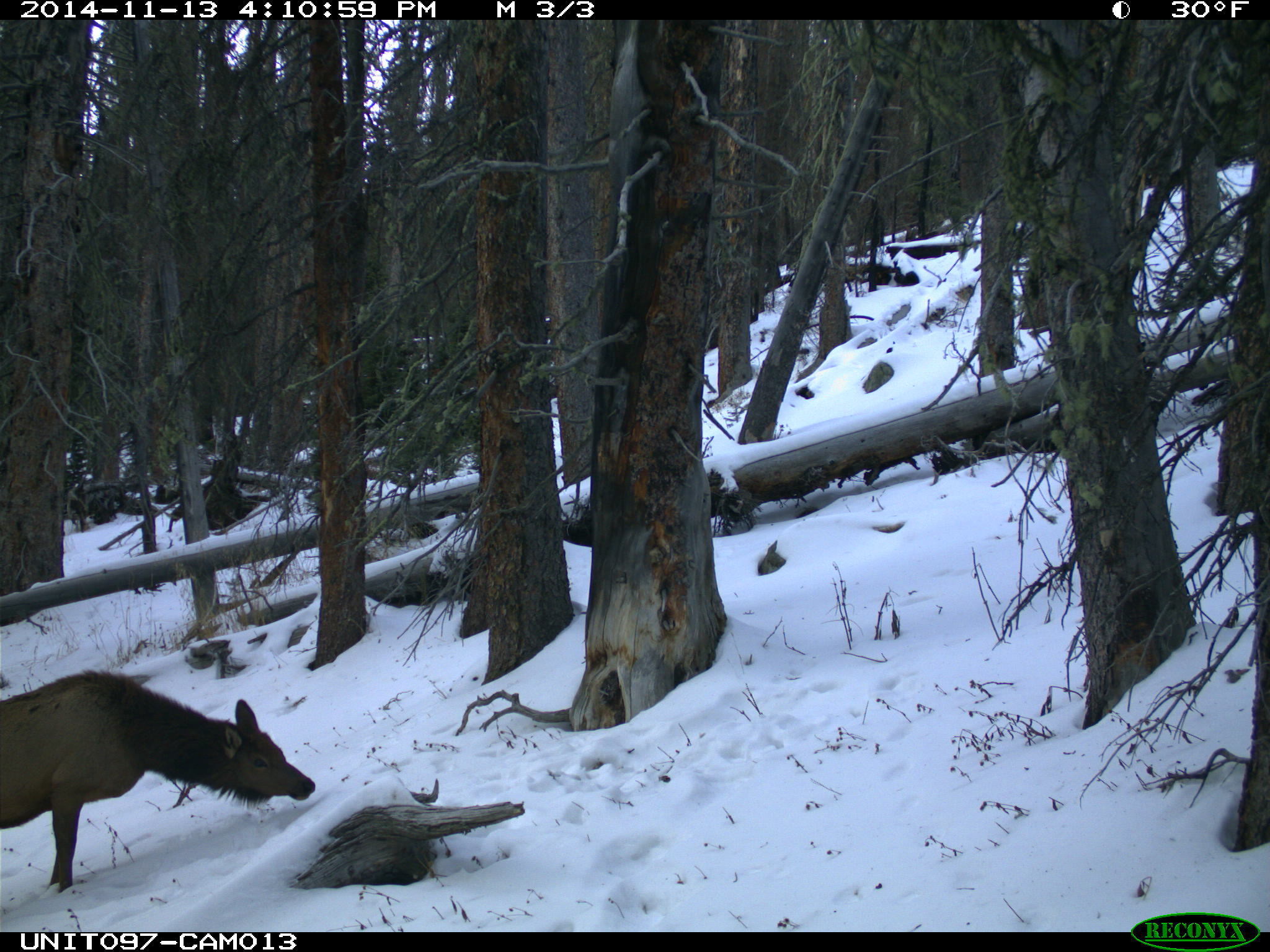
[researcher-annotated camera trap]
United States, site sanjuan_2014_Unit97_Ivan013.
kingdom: Animalia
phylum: Chordata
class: Mammalia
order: Artiodactyla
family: Cervidae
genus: Cervus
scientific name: Cervus elaphus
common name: red deer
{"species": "Cervus elaphus (red deer)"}